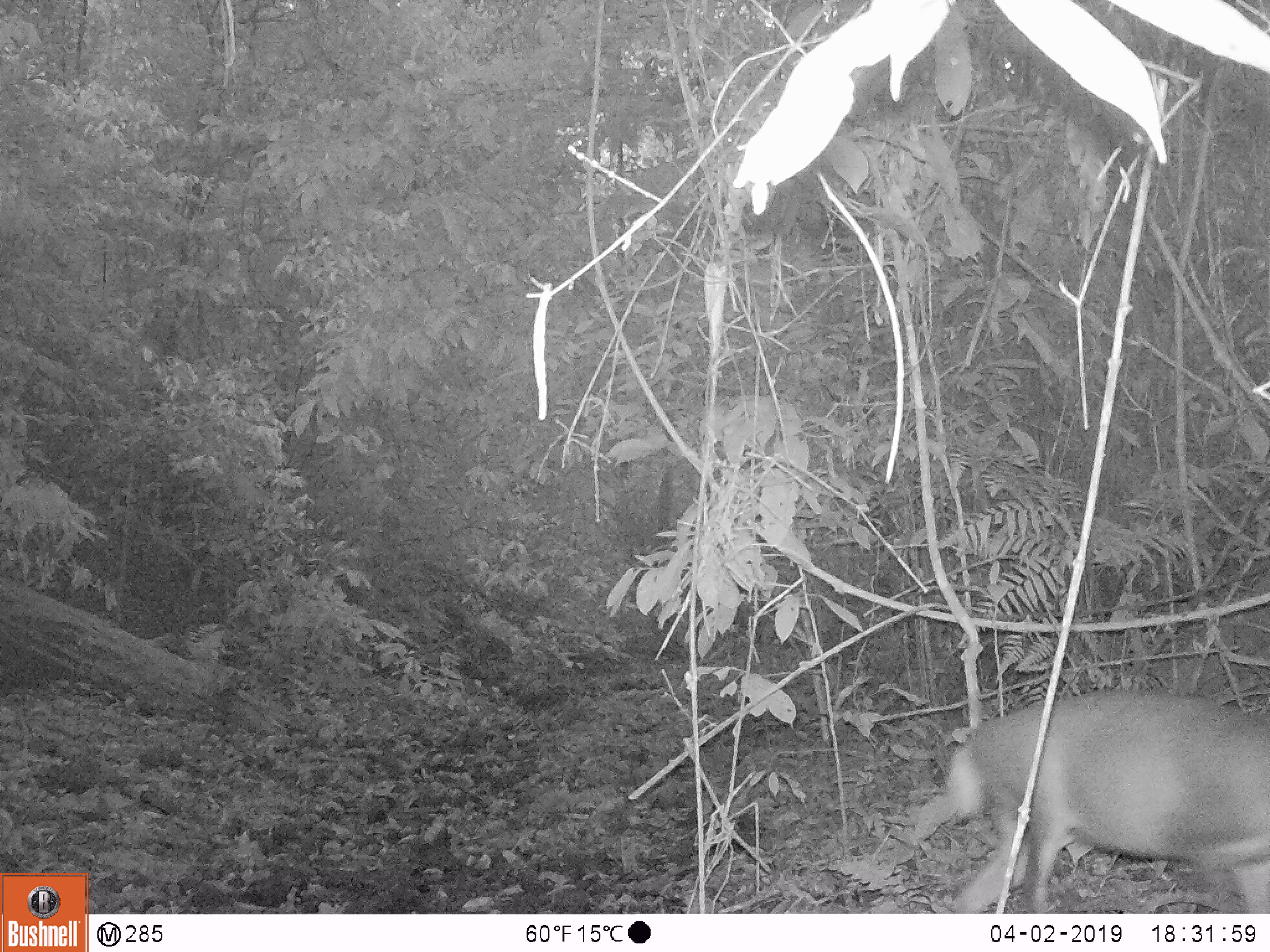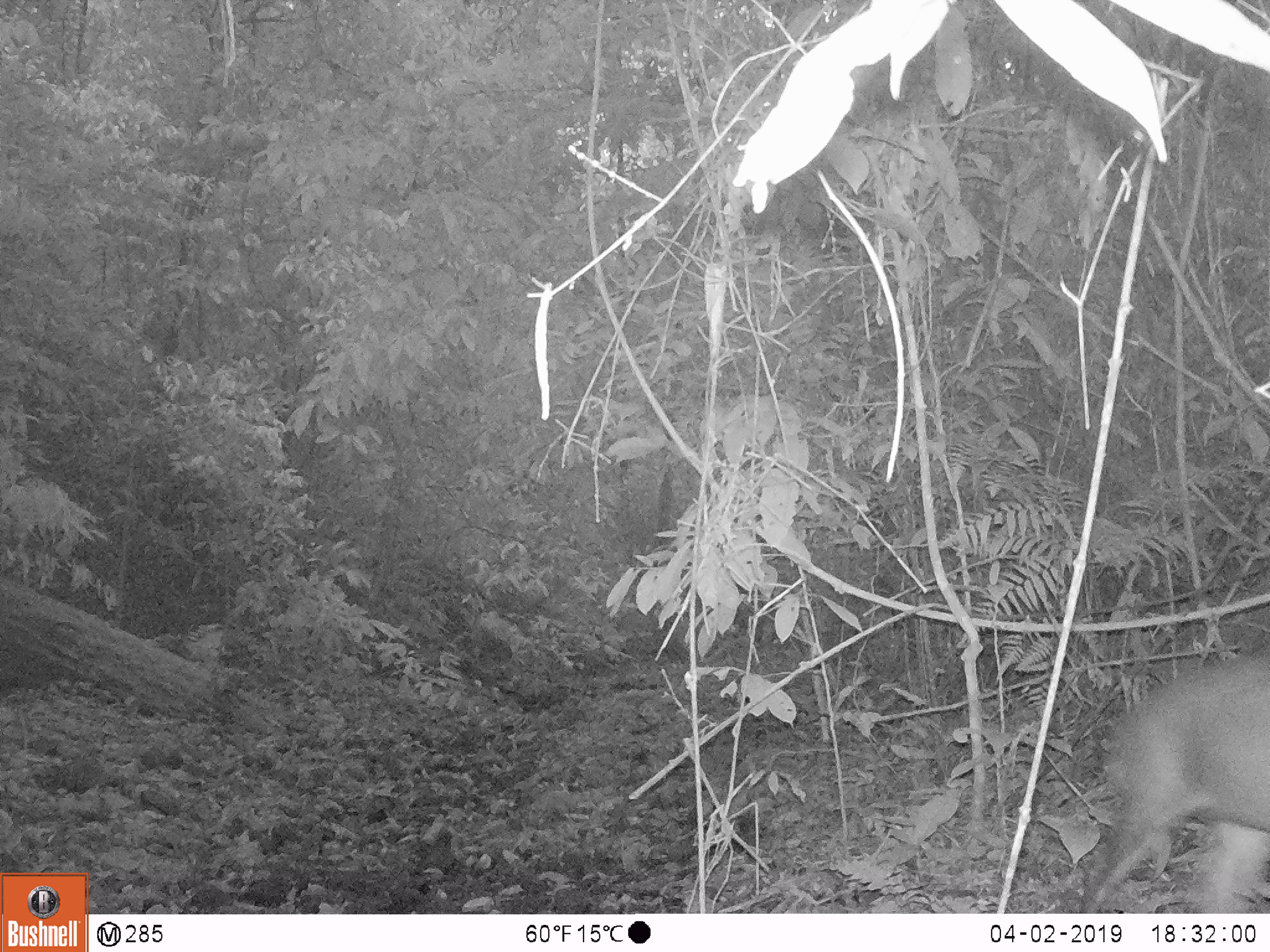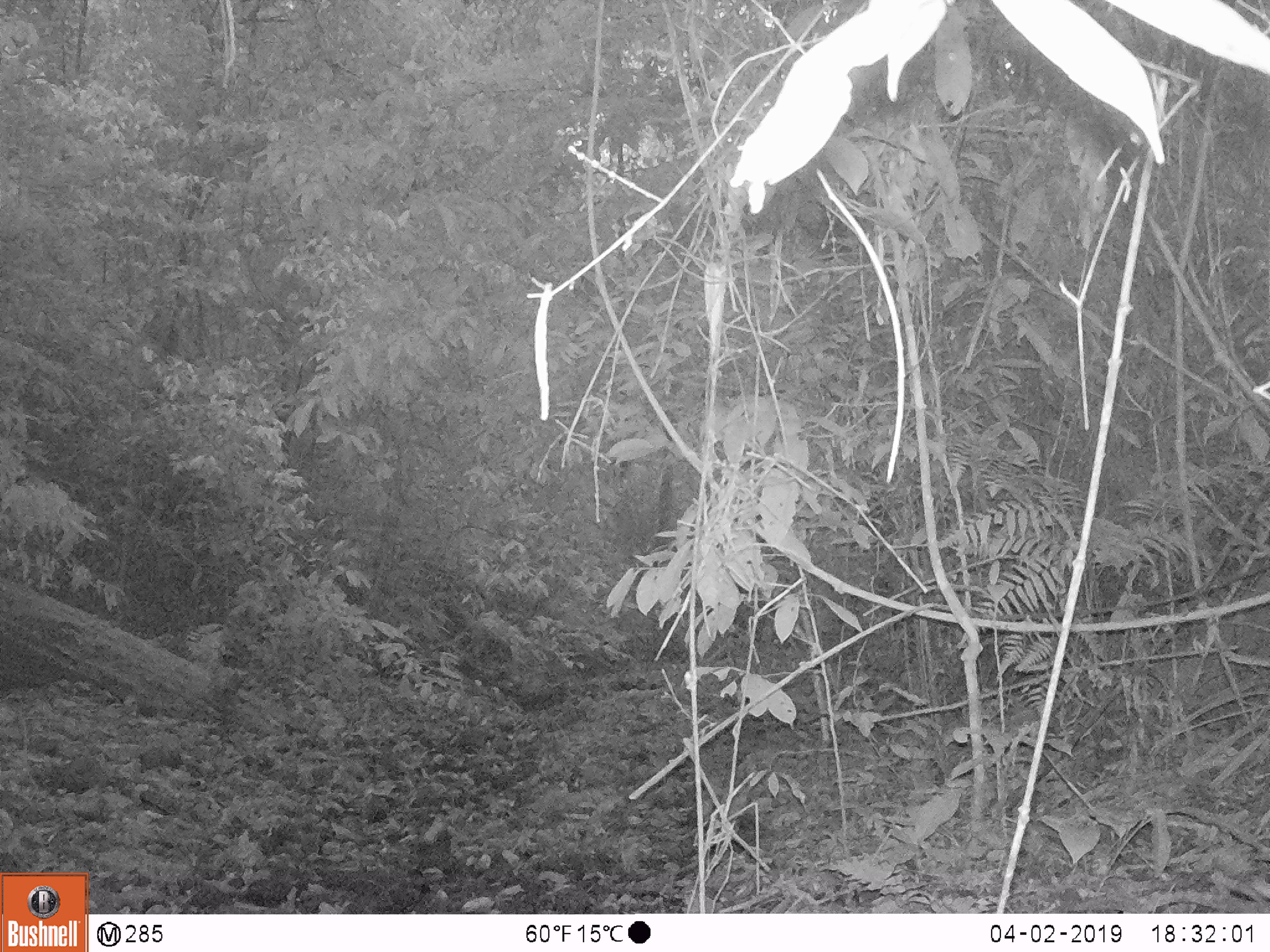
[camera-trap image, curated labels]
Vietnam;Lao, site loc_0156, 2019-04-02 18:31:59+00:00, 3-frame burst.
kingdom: Animalia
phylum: Chordata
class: Mammalia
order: Artiodactyla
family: Cervidae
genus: Muntiacus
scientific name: Muntiacus rooseveltorum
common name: roosevelt's muntjac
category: roosevelts muntjac group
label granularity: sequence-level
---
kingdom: Animalia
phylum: Chordata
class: Mammalia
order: Artiodactyla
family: Cervidae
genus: Muntiacus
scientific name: Muntiacus vuquangensis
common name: large-antlered muntjac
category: large antlered muntjac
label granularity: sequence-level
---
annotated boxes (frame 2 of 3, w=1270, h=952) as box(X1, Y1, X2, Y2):
large antlered muntjac: box(1069, 648, 1270, 914)